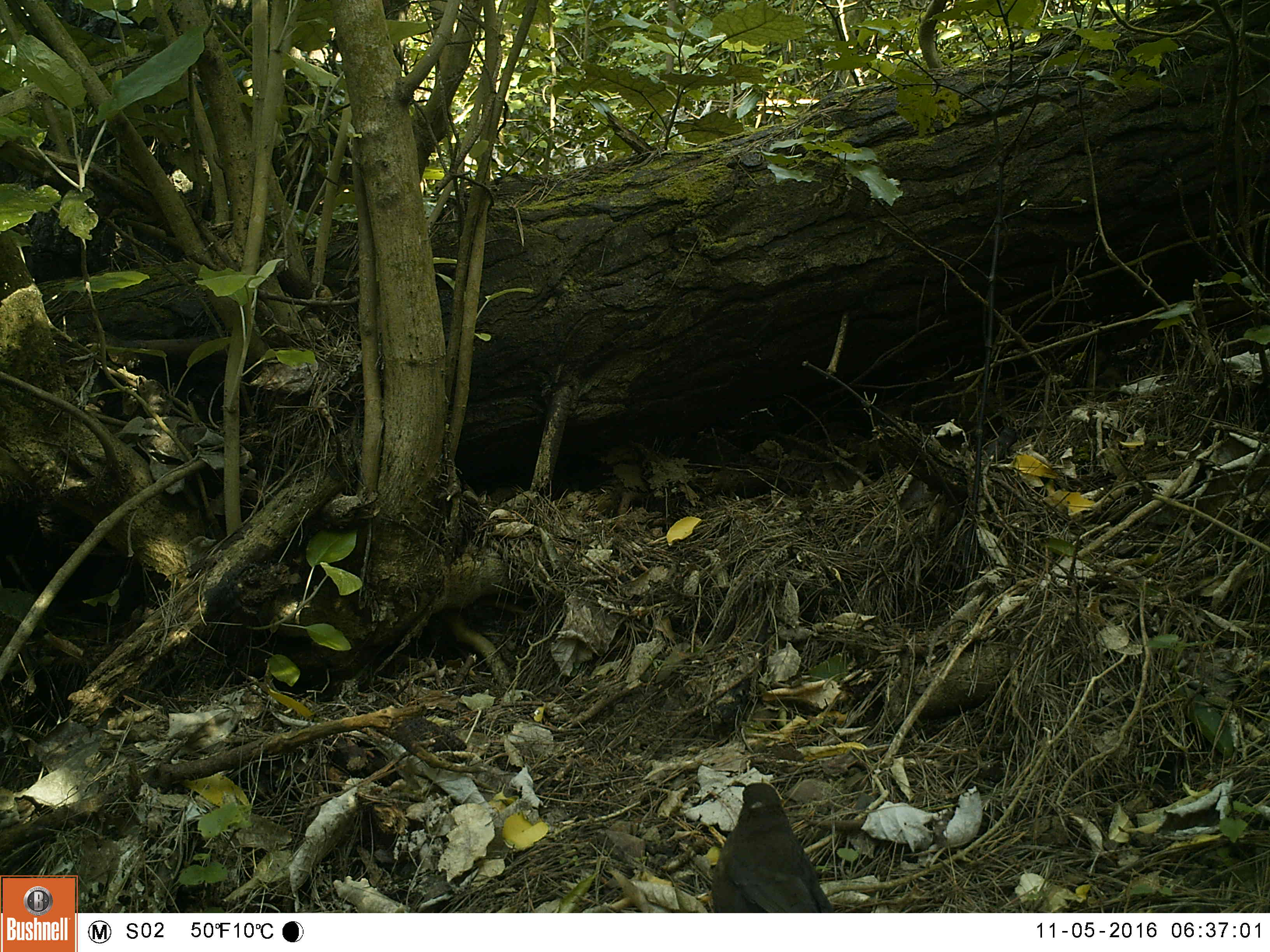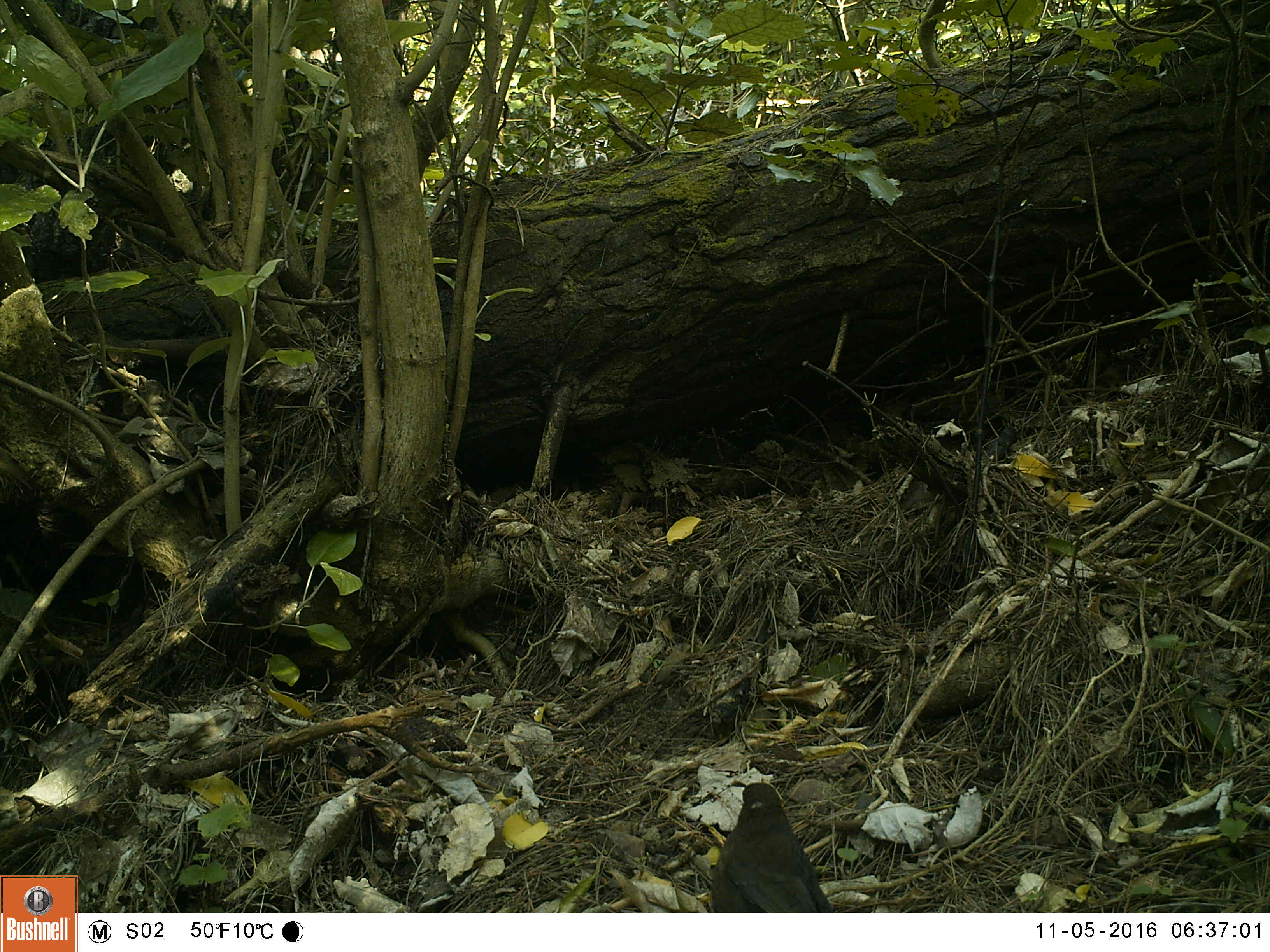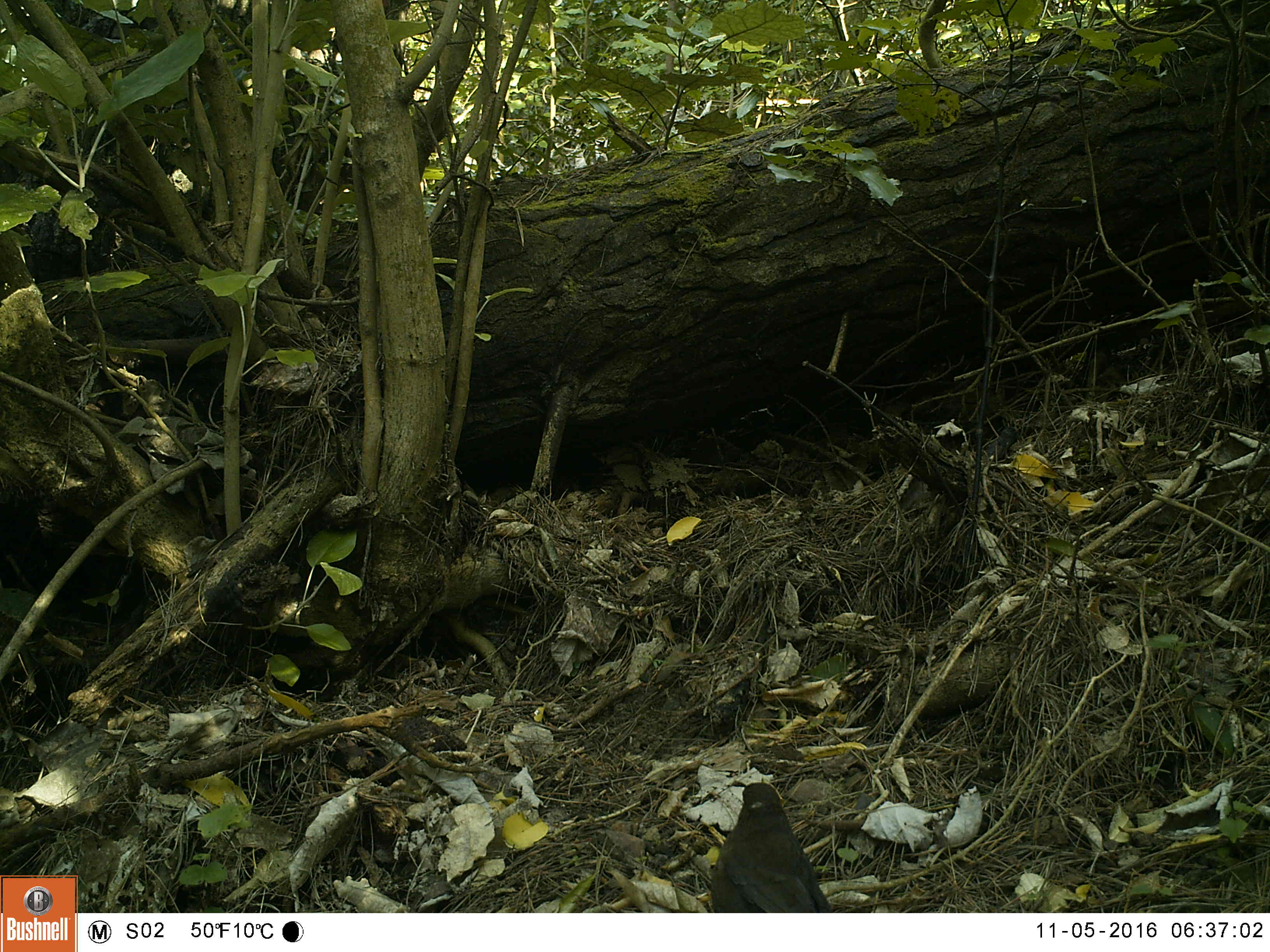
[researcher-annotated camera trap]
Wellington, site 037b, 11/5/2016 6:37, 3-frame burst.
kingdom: Animalia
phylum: Chordata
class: Aves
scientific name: Aves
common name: bird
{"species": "bird (Aves)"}